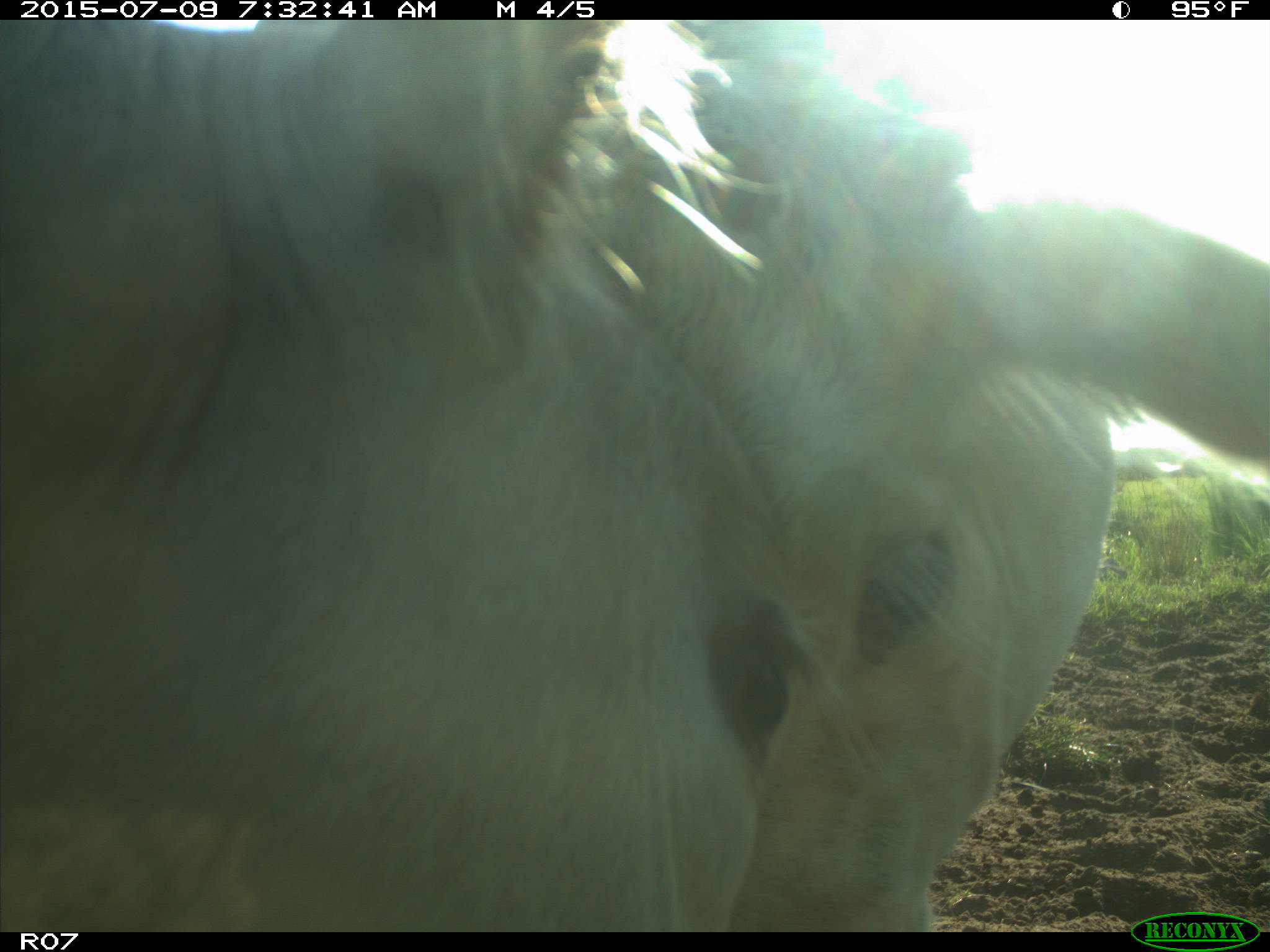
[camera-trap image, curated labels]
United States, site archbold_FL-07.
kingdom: Animalia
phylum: Chordata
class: Mammalia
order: Artiodactyla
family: Bovidae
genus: Bos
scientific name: Bos taurus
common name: domestic cow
Bos taurus (domestic cow).